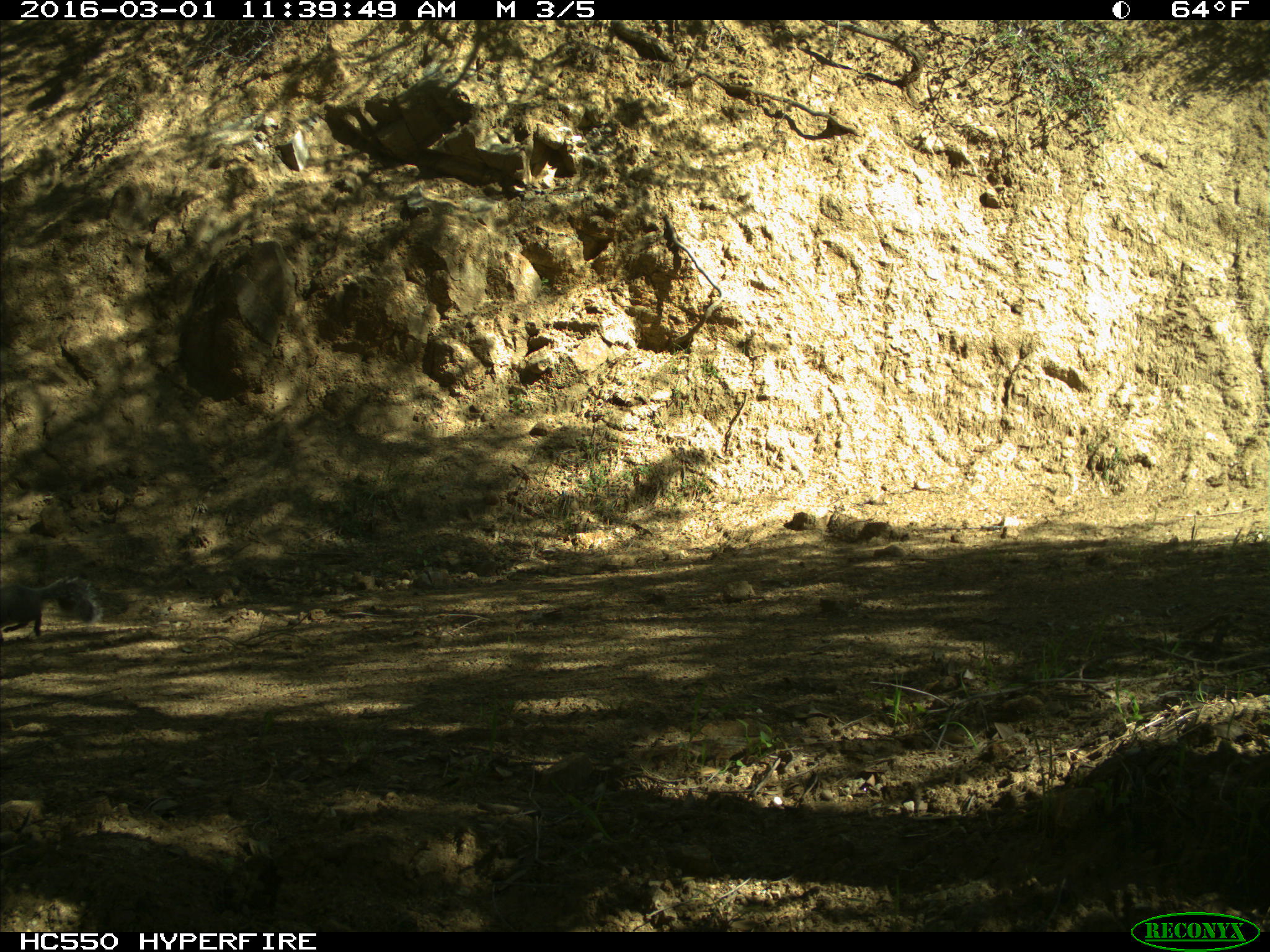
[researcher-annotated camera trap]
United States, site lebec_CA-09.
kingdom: Animalia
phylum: Chordata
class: Mammalia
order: Rodentia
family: Sciuridae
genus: Sciurus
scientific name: Sciurus carolinensis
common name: eastern gray squirrel